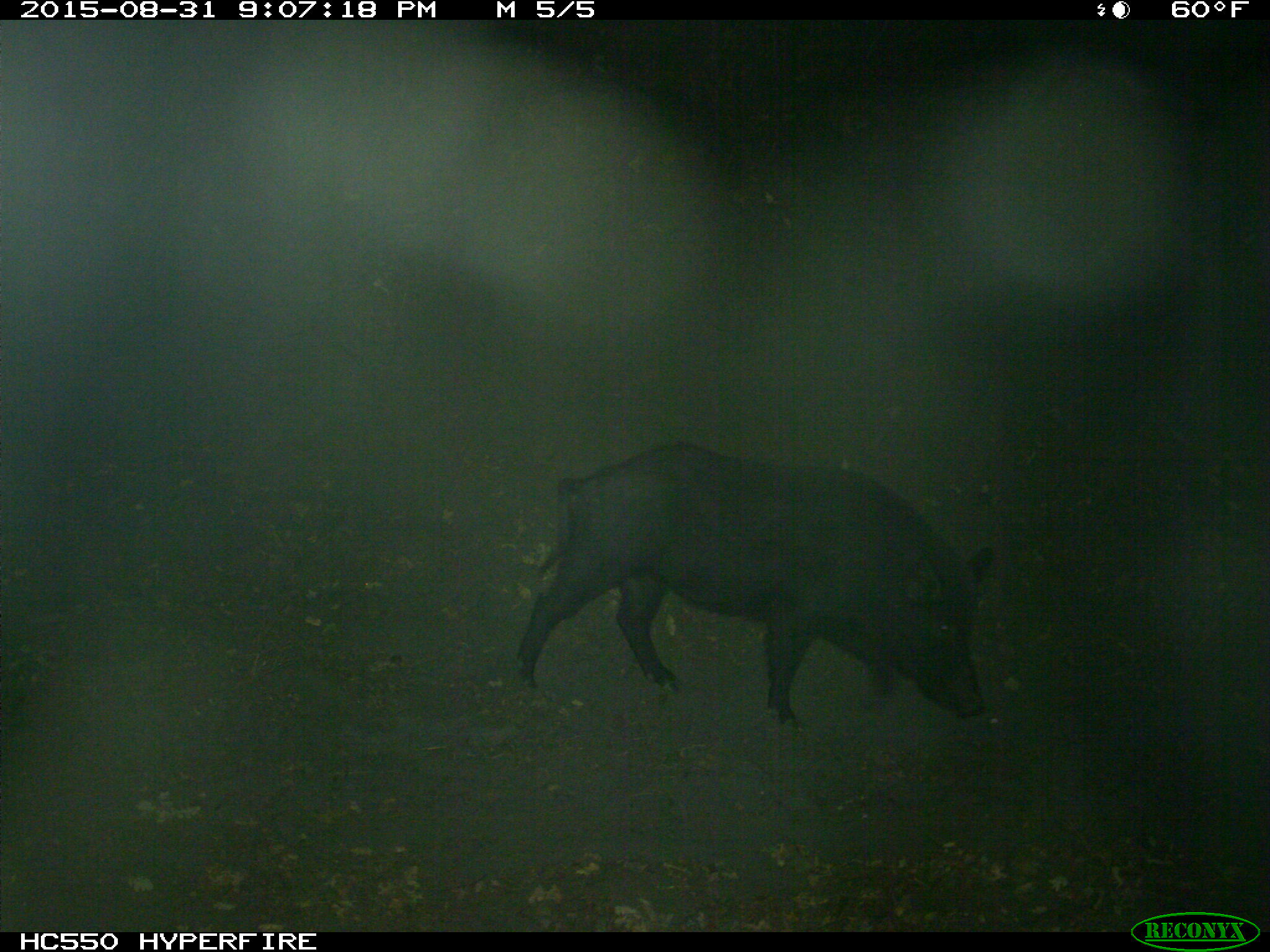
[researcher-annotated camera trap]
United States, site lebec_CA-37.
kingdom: Animalia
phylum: Chordata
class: Mammalia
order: Artiodactyla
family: Suidae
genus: Sus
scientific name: Sus scrofa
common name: wild boar